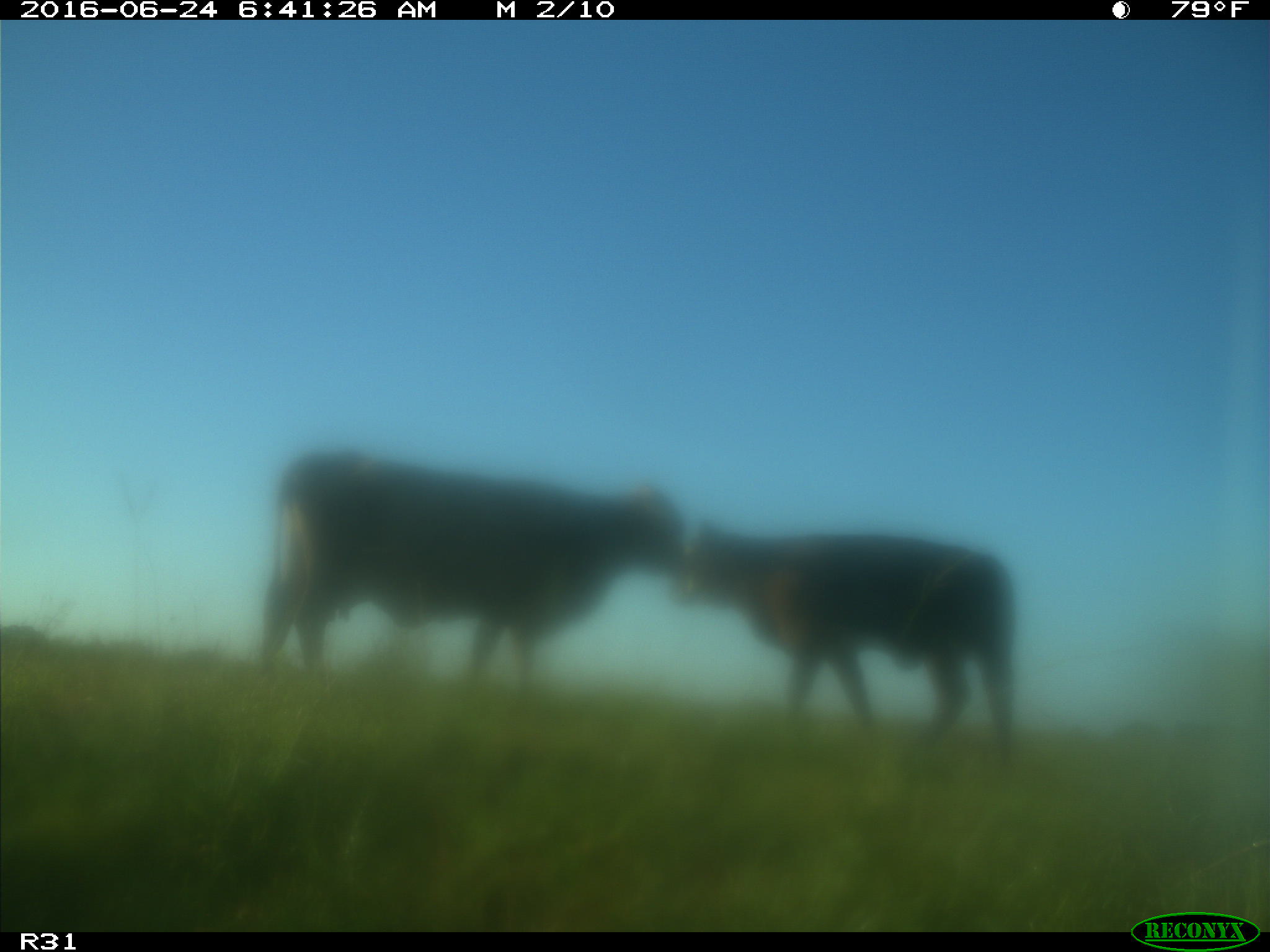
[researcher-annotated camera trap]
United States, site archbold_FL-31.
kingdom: Animalia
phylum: Chordata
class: Mammalia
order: Artiodactyla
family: Bovidae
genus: Bos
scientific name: Bos taurus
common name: domestic cow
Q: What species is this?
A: Bos taurus (domestic cow).